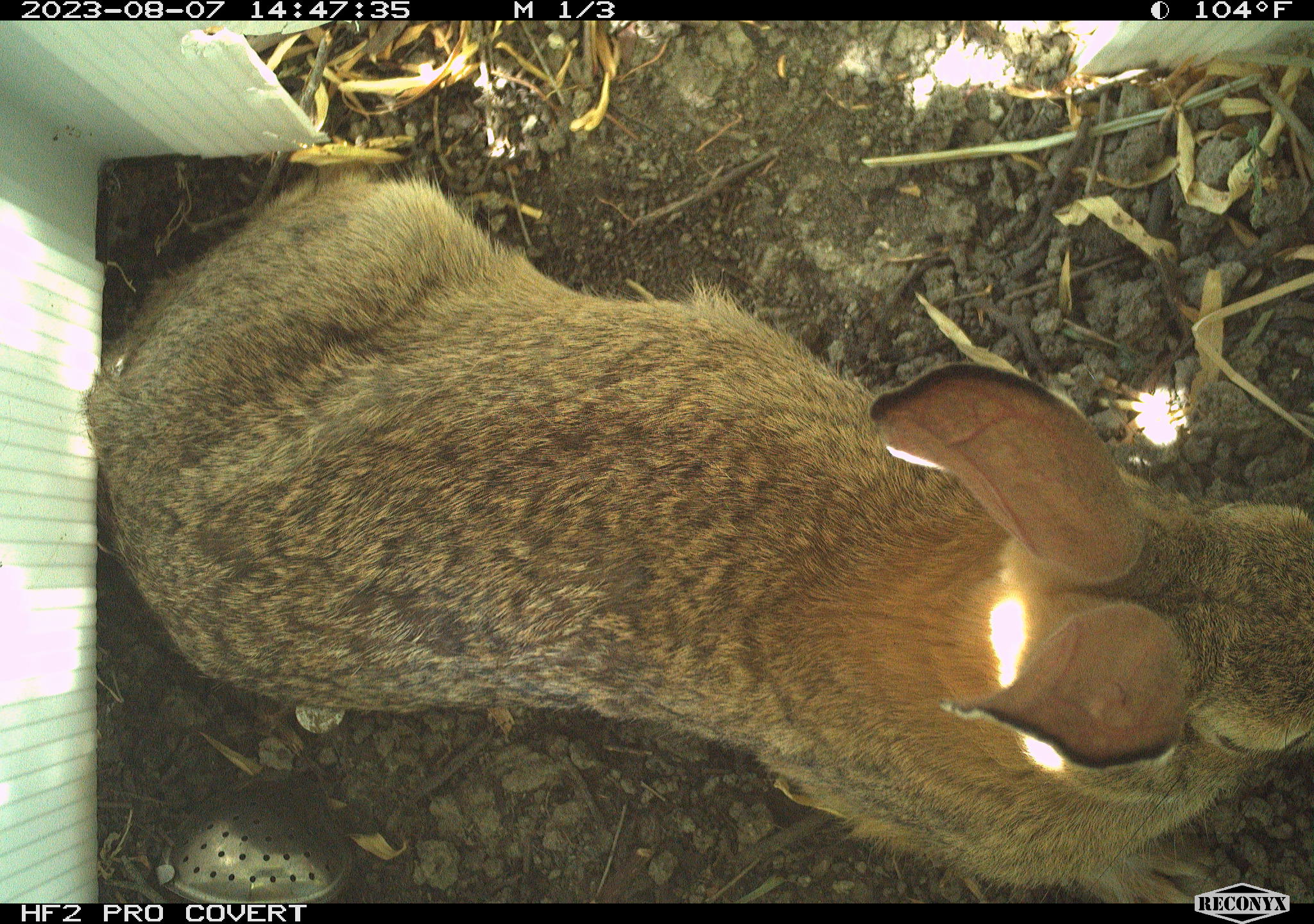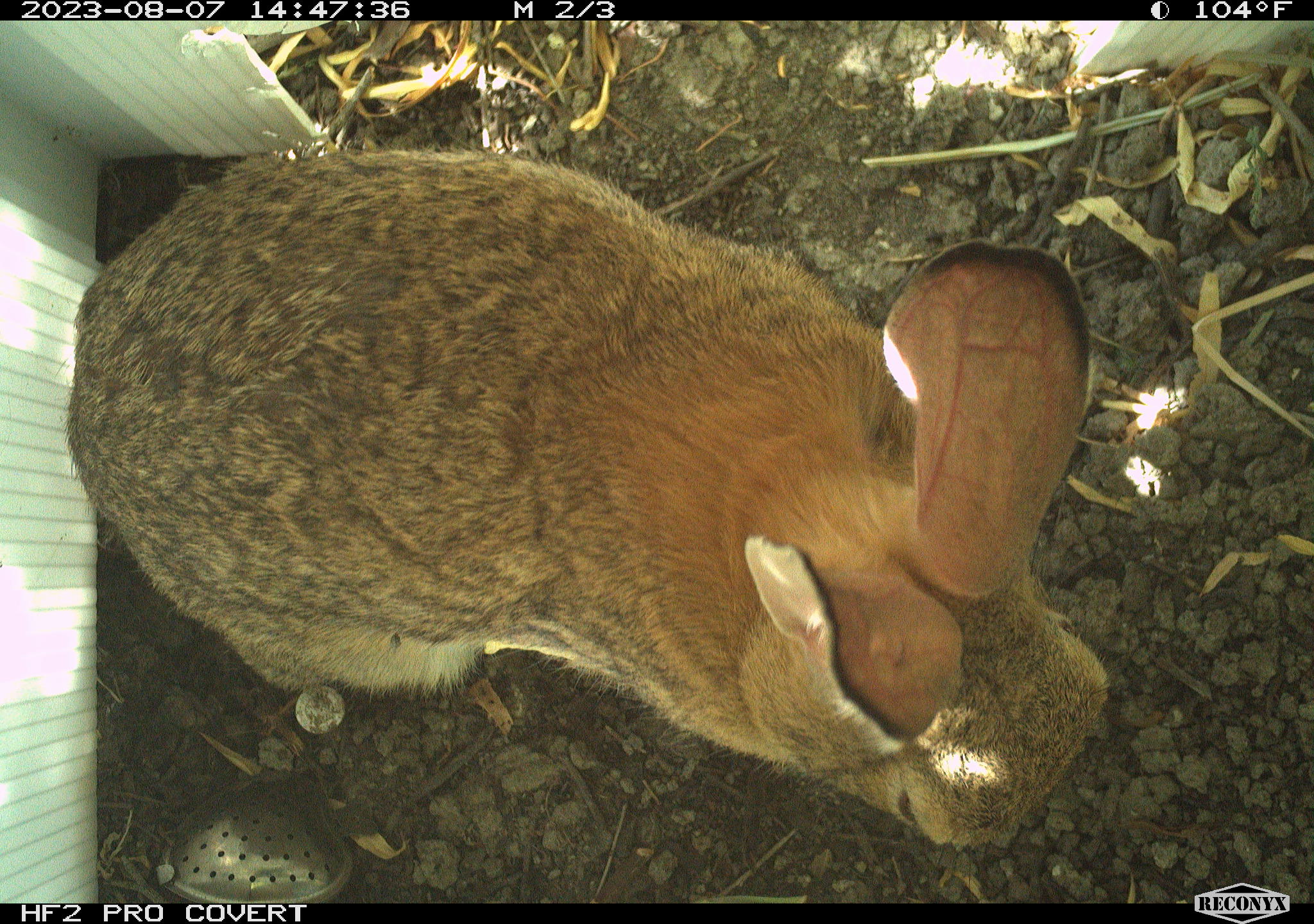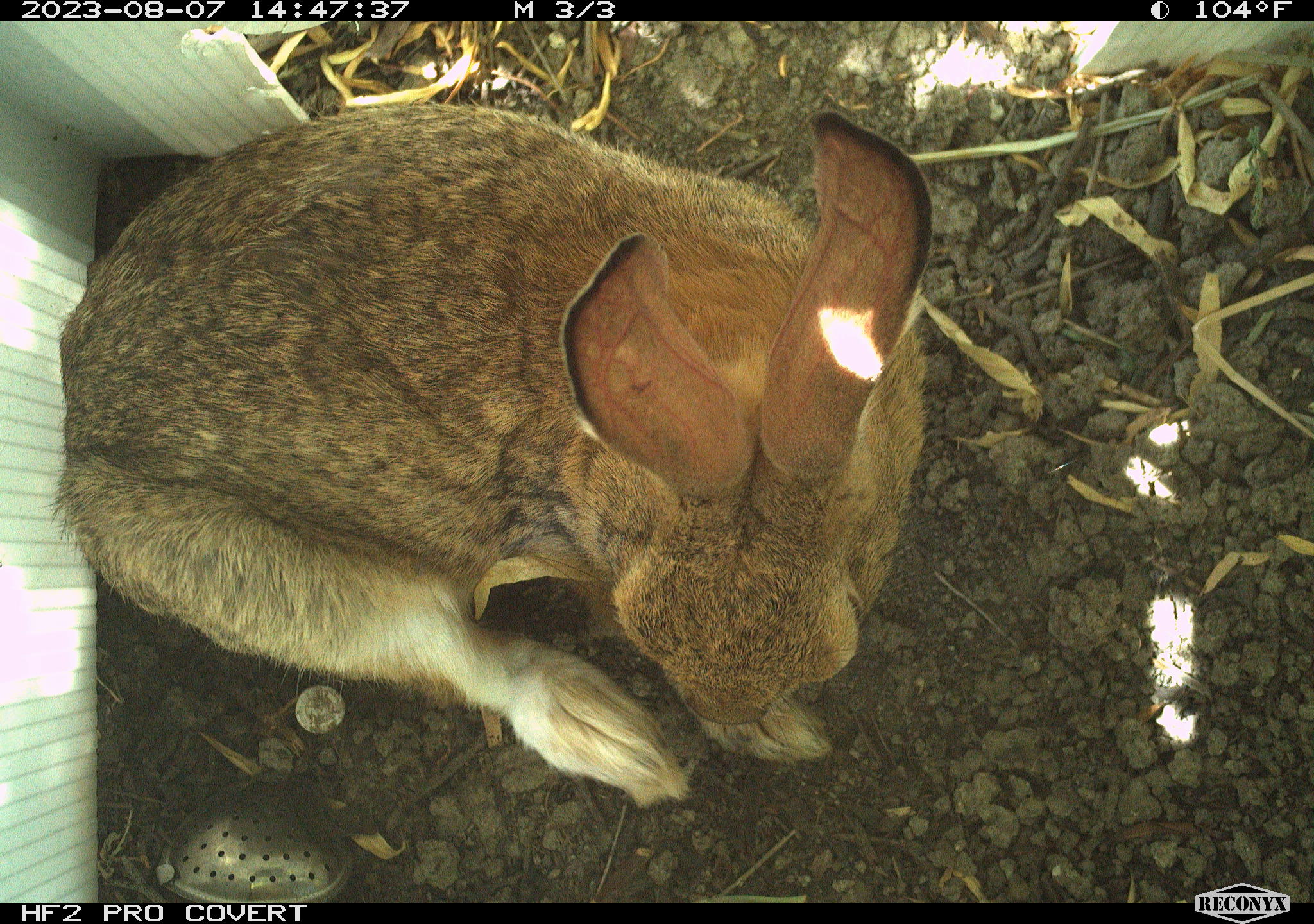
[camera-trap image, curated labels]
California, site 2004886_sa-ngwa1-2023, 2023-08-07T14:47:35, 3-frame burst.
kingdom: Animalia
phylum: Chordata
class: Mammalia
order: Lagomorpha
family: Leporidae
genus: Sylvilagus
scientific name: Sylvilagus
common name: cottontail rabbits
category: sylvilagus species